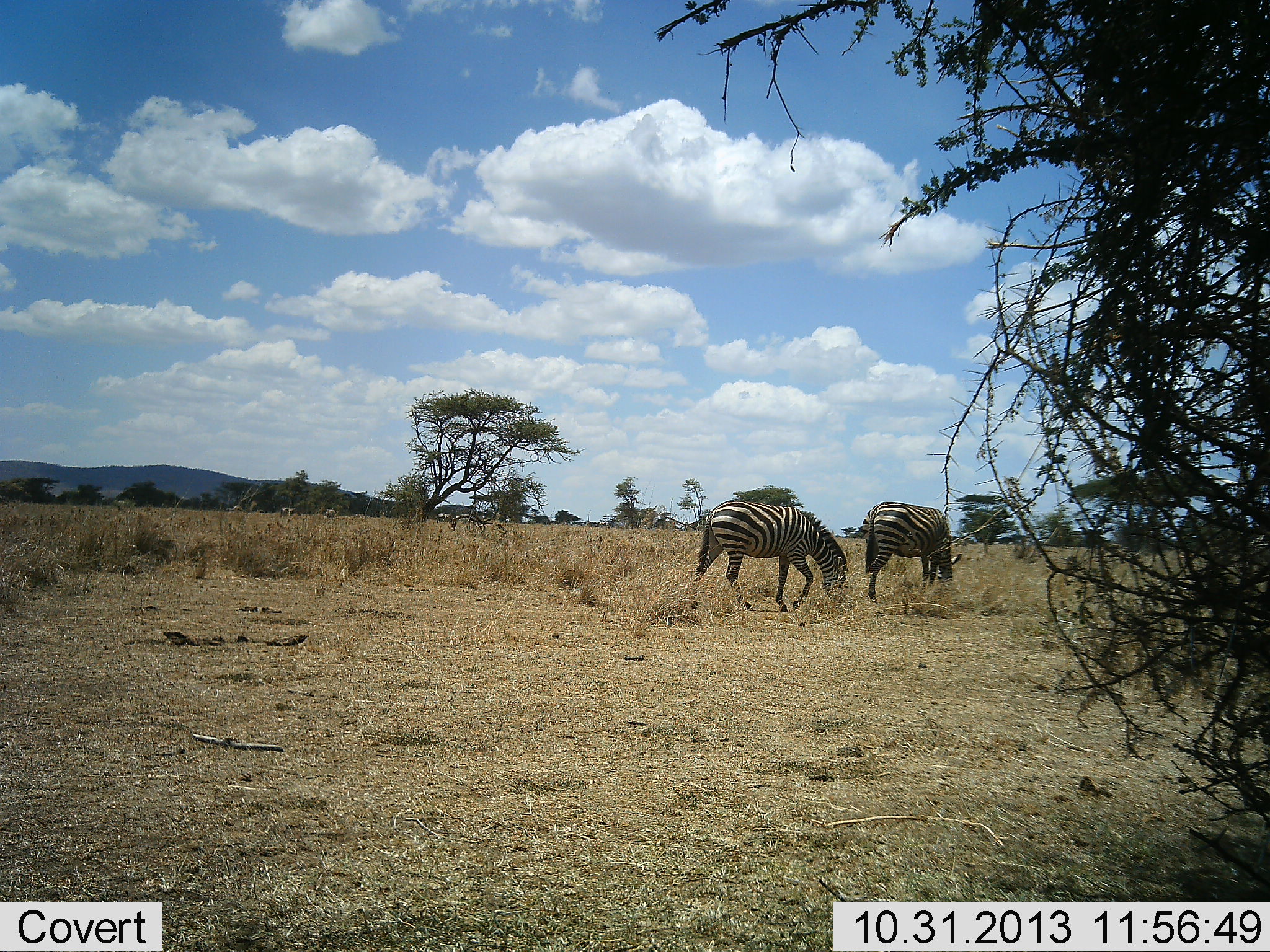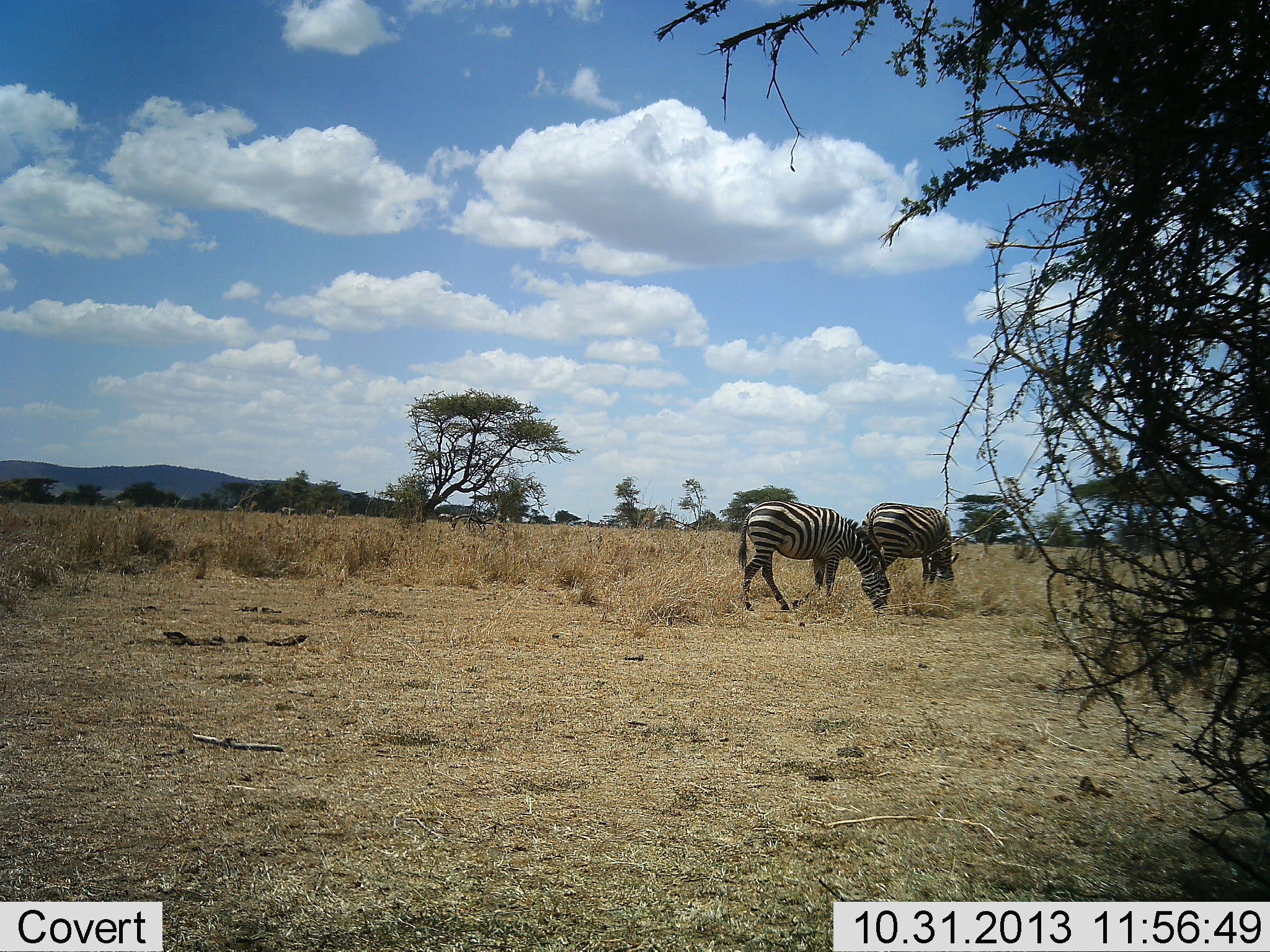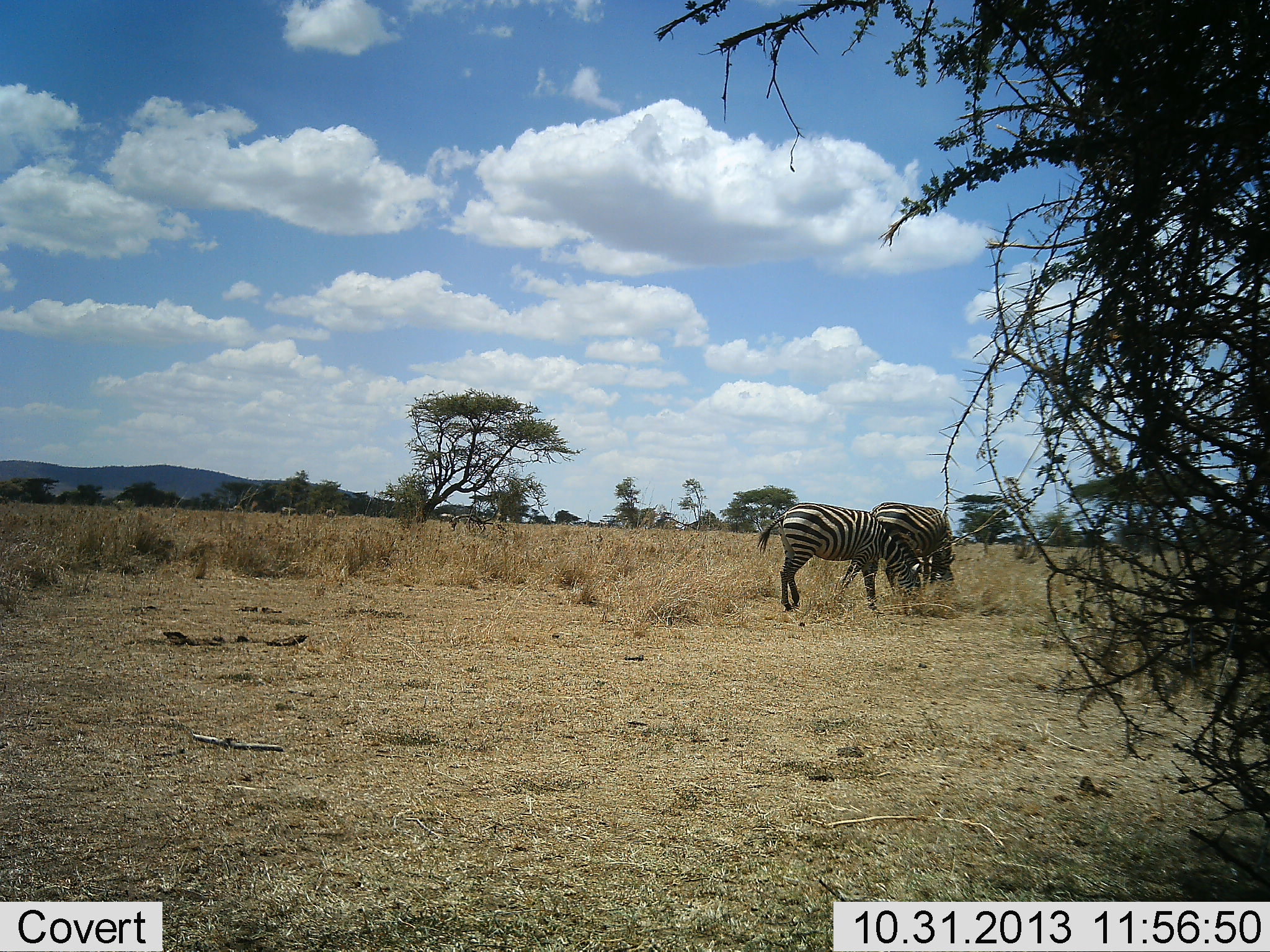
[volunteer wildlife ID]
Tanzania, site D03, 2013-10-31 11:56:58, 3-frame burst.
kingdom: Animalia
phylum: Chordata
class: Mammalia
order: Perissodactyla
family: Equidae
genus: Equus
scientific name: Equus quagga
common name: plains zebra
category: zebra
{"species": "zebra (plains zebra) (Equus quagga)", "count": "2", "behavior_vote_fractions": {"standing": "20%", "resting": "0%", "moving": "20%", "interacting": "0%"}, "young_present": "0%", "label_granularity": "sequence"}